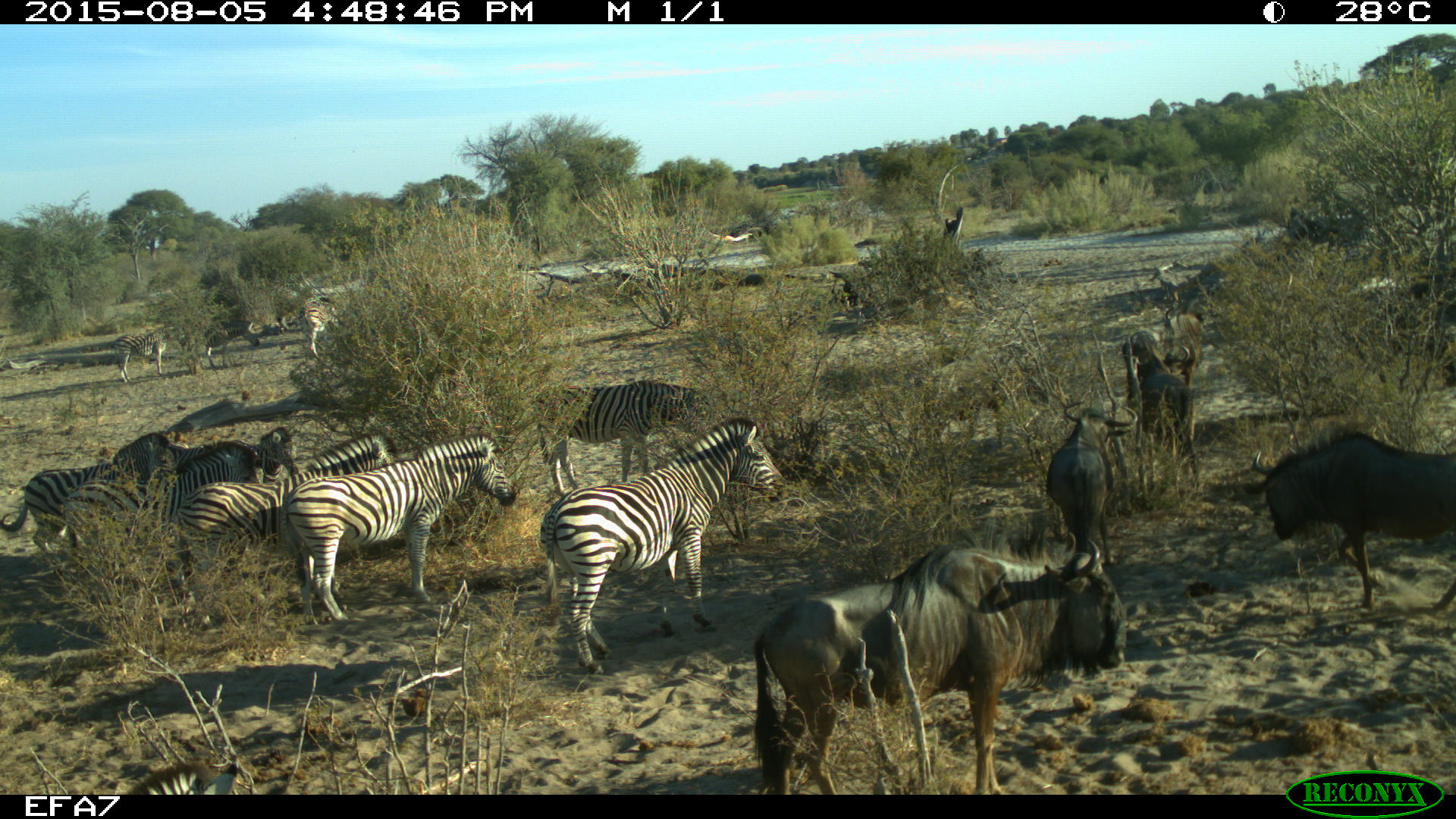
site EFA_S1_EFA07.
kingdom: Animalia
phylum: Chordata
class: Mammalia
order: Artiodactyla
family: Bovidae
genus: Connochaetes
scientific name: Connochaetes taurinus taurinus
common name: blue wildebeest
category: wildebeestblue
Wildebeestblue (blue wildebeest) (Connochaetes taurinus taurinus), count 6. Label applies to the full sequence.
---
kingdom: Animalia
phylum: Chordata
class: Mammalia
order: Perissodactyla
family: Equidae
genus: Equus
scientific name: Equus quagga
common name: plains zebra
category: zebraplains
Zebraplains (plains zebra) (Equus quagga), count 10. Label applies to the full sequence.